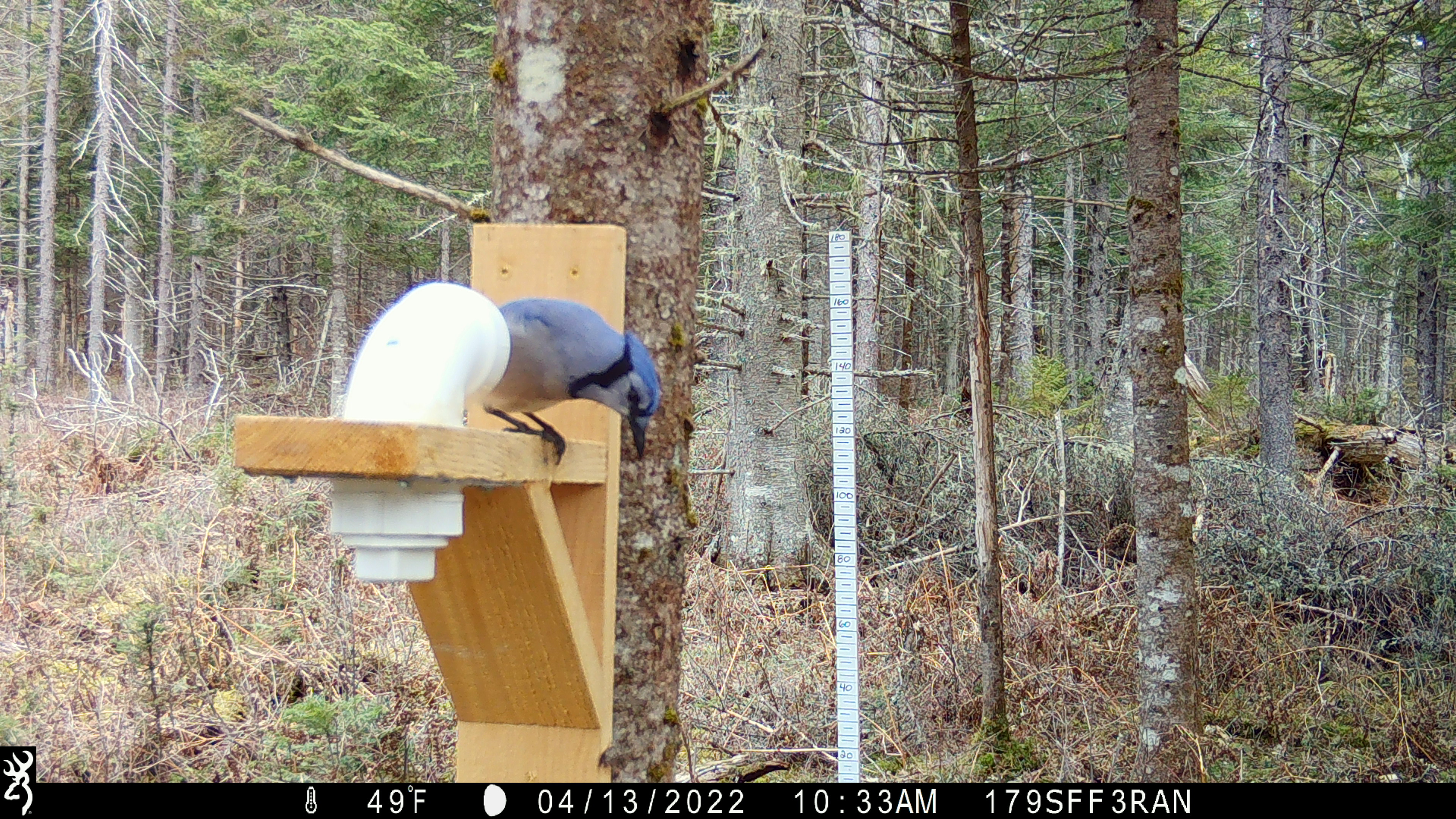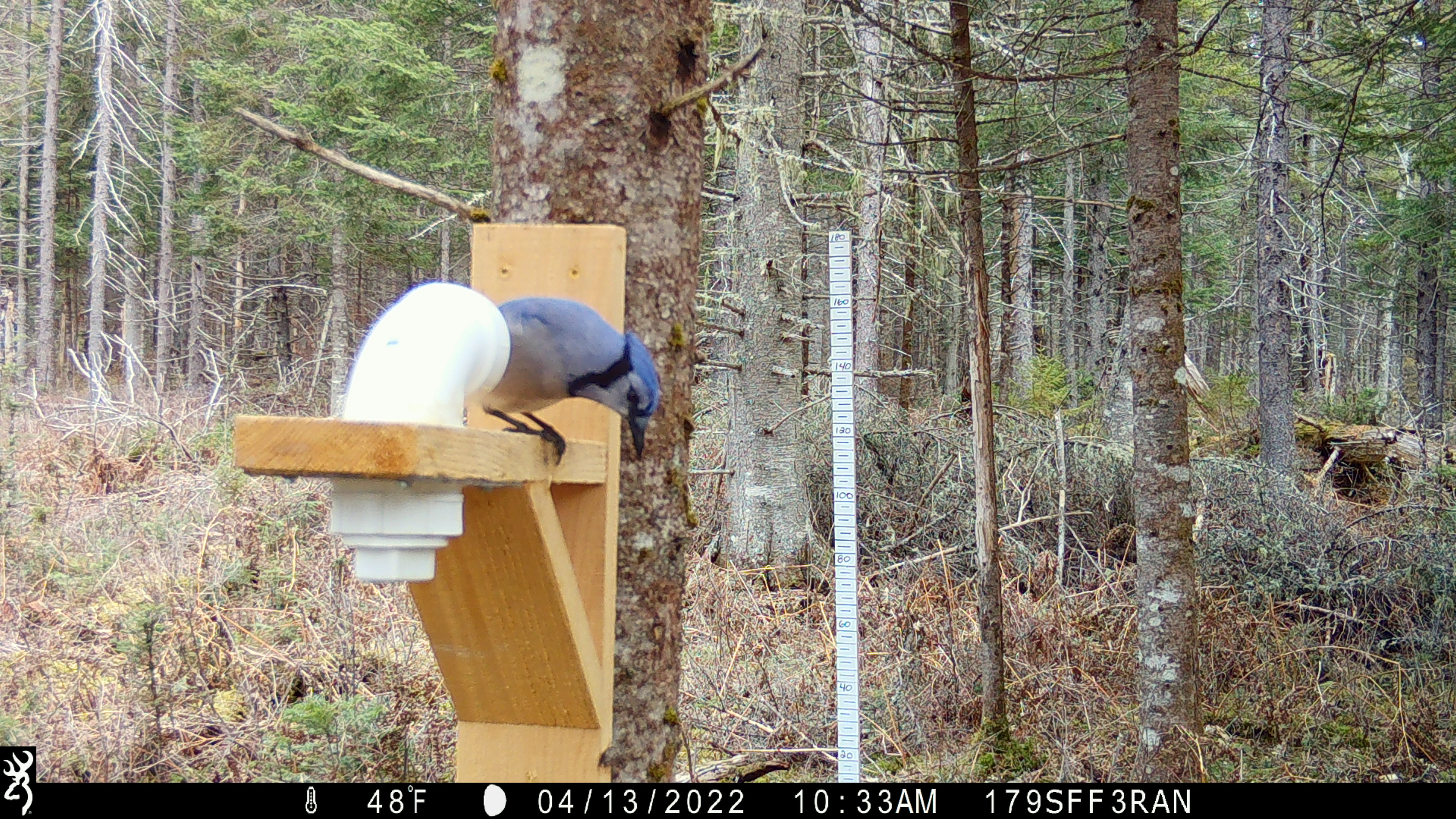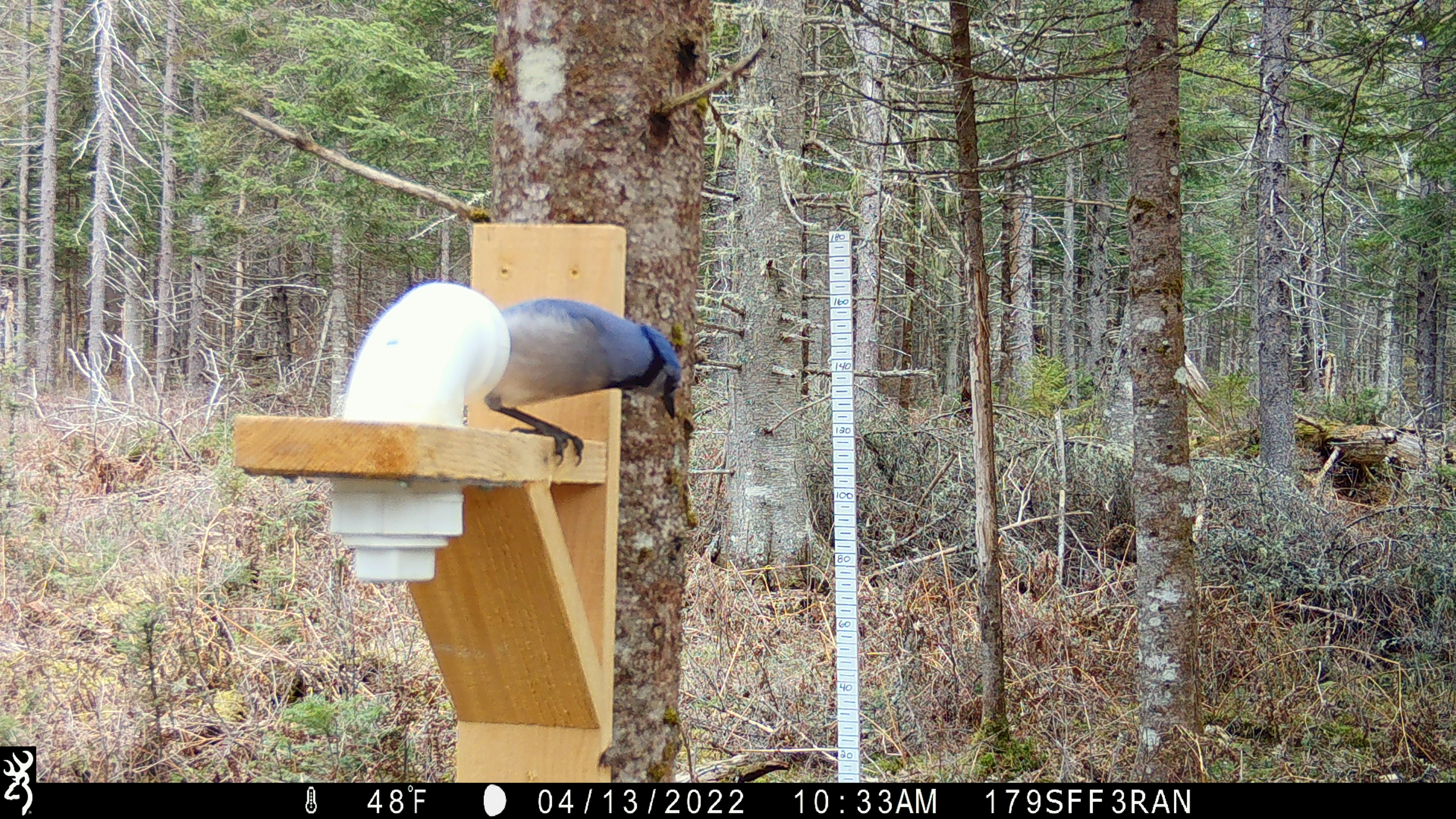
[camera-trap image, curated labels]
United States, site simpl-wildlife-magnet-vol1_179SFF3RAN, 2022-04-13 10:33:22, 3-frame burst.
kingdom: Animalia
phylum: Chordata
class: Aves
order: Passeriformes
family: Corvidae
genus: Cyanocitta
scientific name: Cyanocitta cristata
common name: blue jay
Blue jay (Cyanocitta cristata).